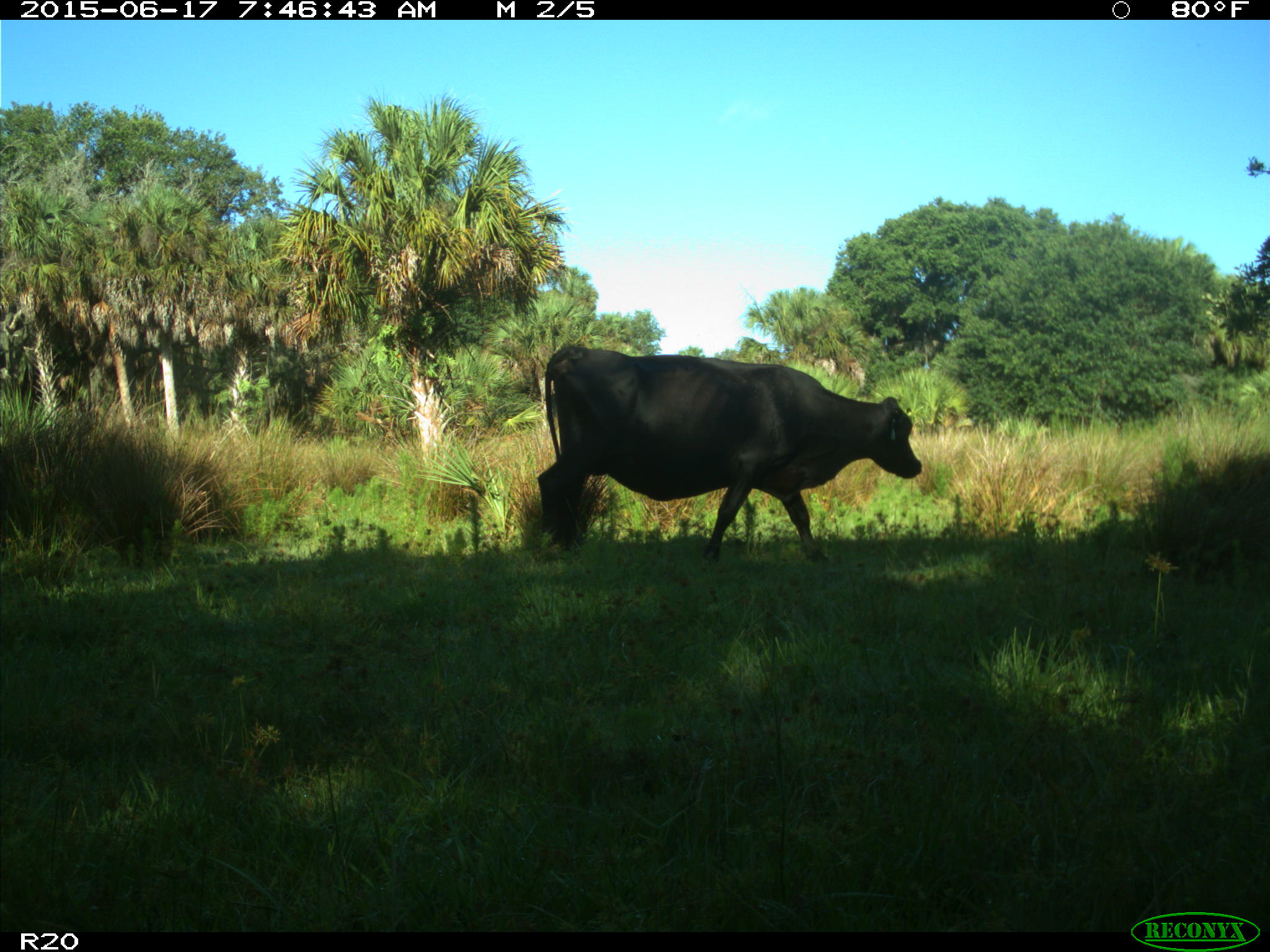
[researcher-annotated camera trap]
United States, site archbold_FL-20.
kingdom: Animalia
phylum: Chordata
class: Mammalia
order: Artiodactyla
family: Bovidae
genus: Bos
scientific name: Bos taurus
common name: domestic cow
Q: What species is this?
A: Bos taurus (domestic cow).